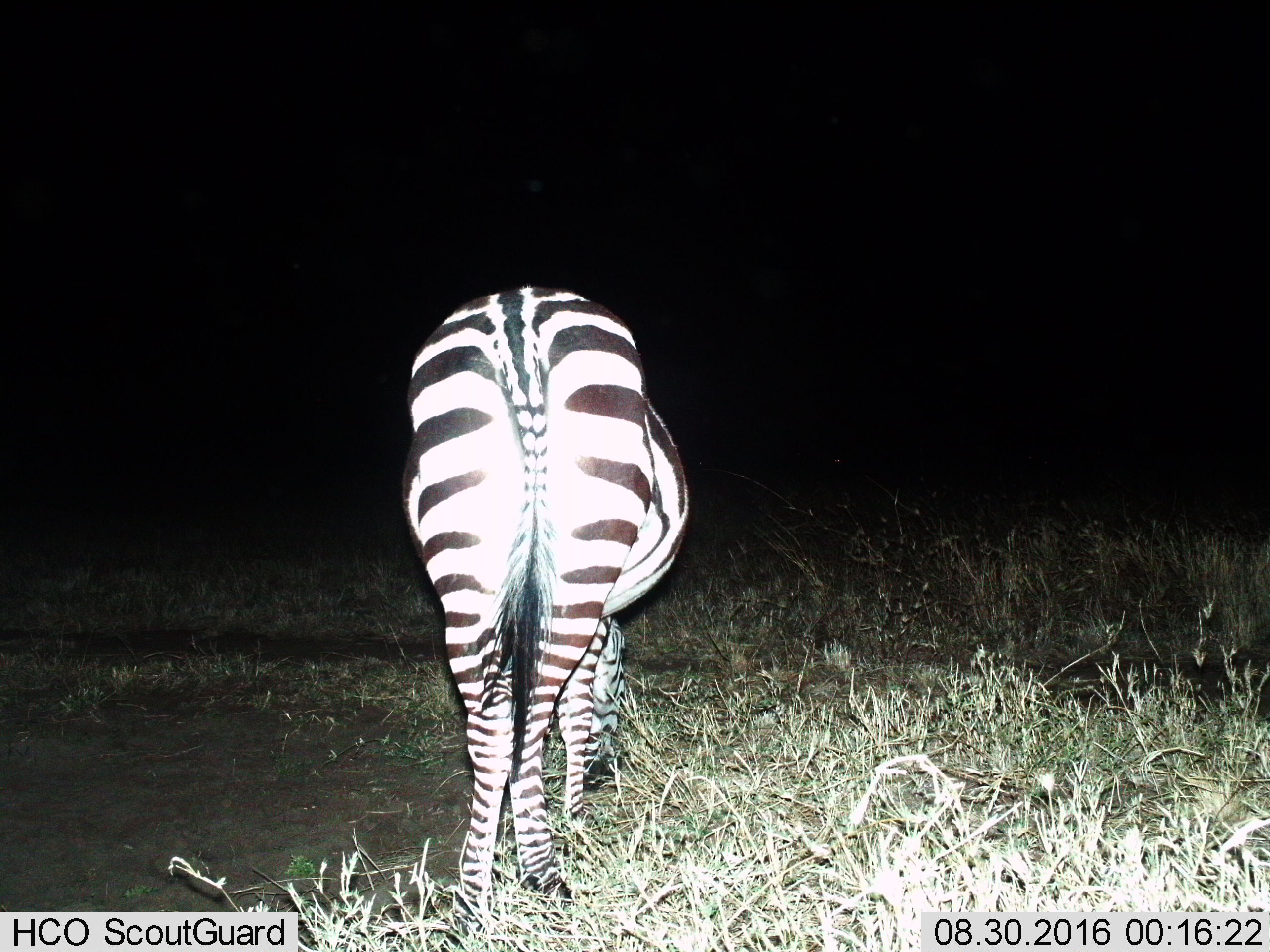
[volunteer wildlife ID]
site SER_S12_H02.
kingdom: Animalia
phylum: Chordata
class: Mammalia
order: Perissodactyla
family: Equidae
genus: Equus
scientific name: Equus quagga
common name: plains zebra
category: zebraplains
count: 1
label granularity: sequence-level